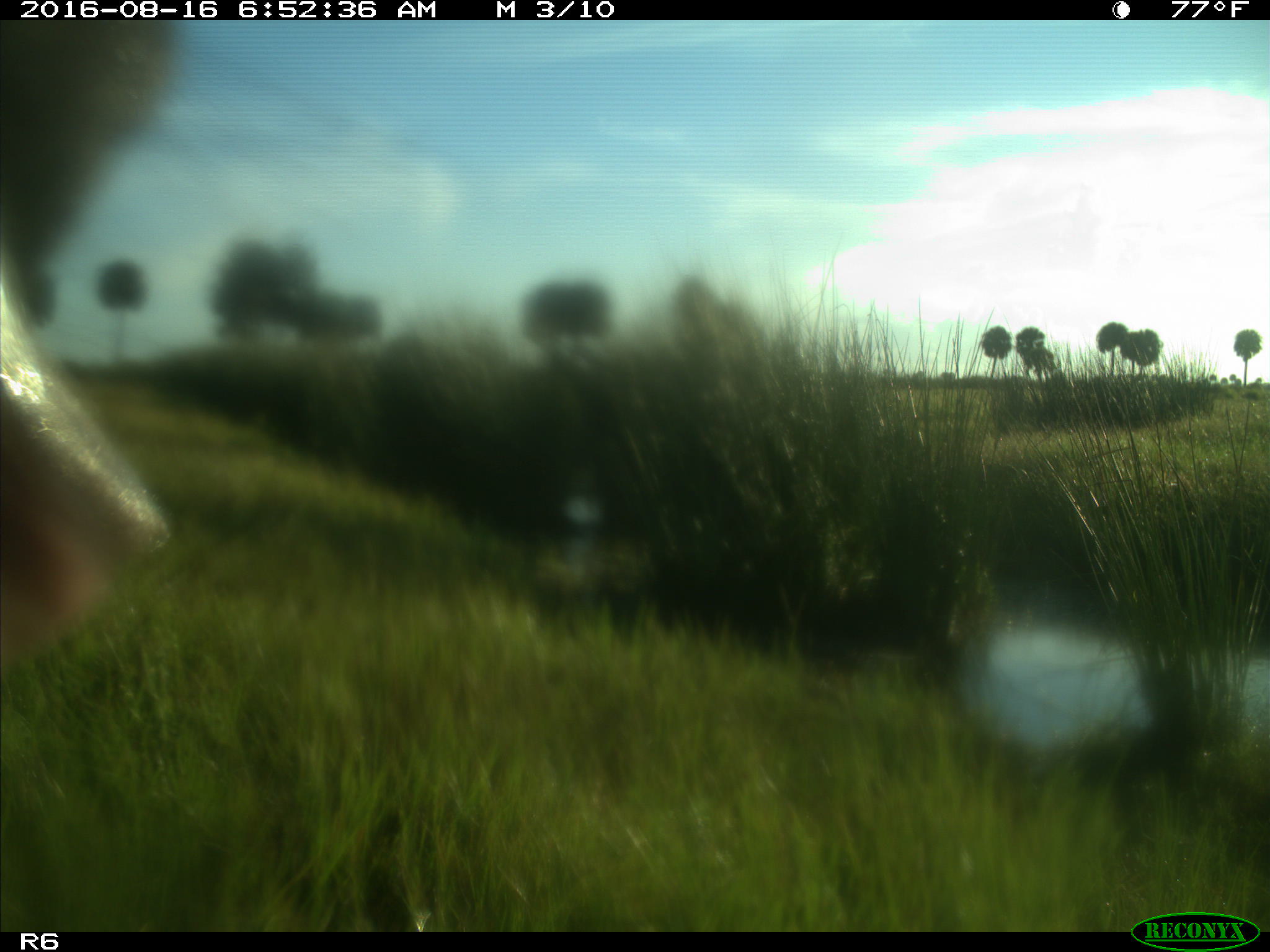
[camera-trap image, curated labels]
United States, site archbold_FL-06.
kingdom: Animalia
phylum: Chordata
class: Mammalia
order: Artiodactyla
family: Bovidae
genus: Bos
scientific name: Bos taurus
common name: domestic cow